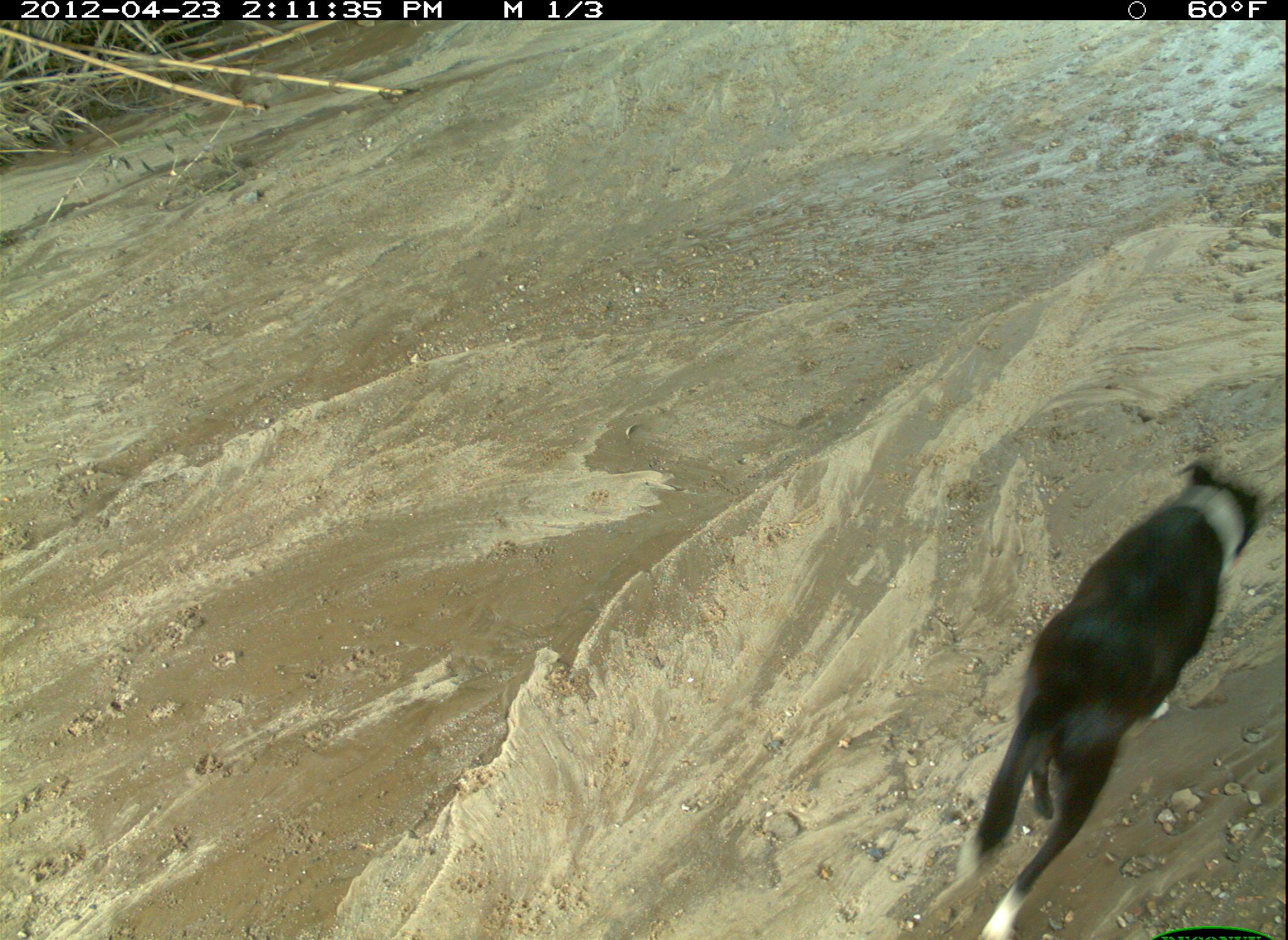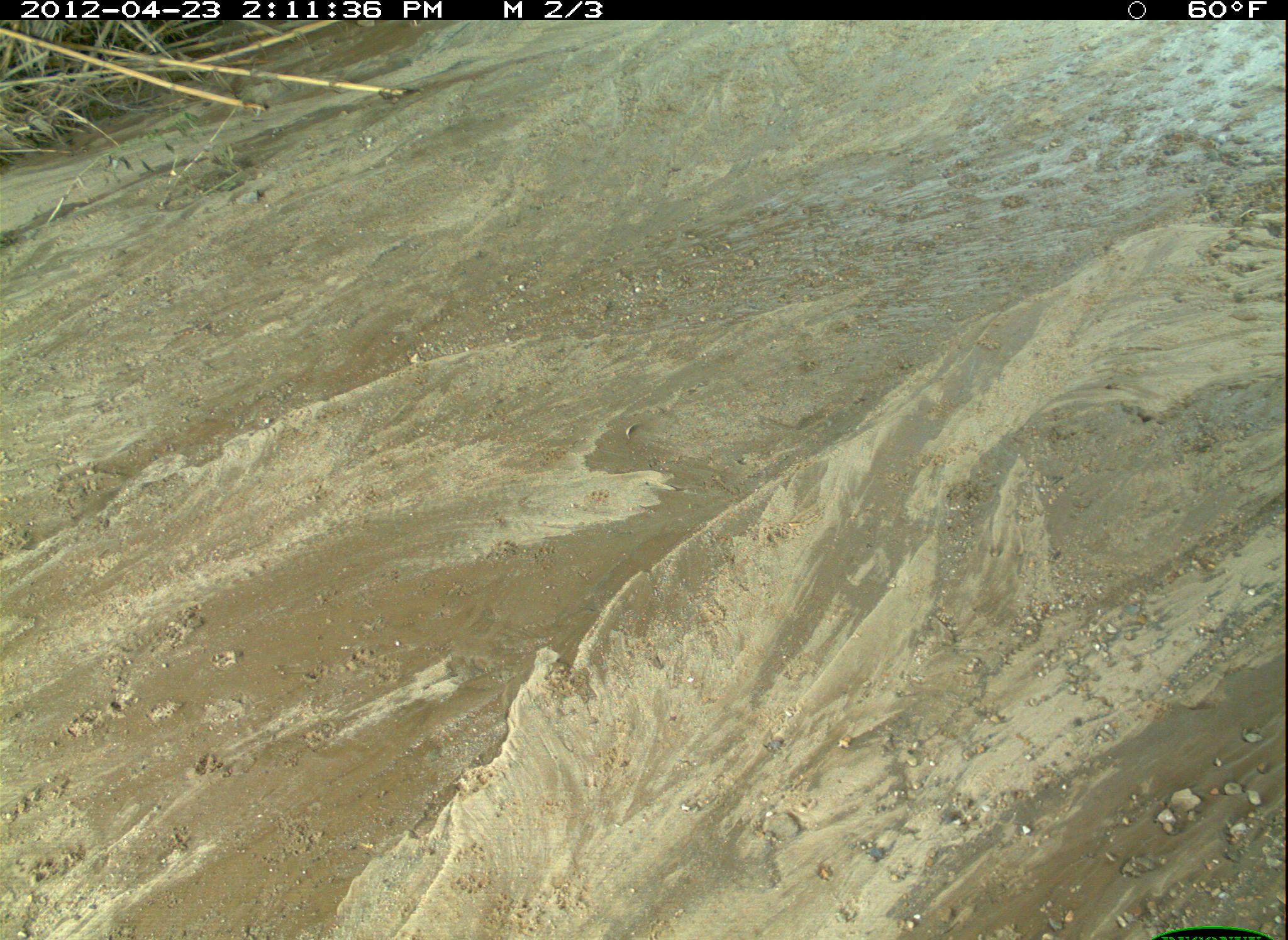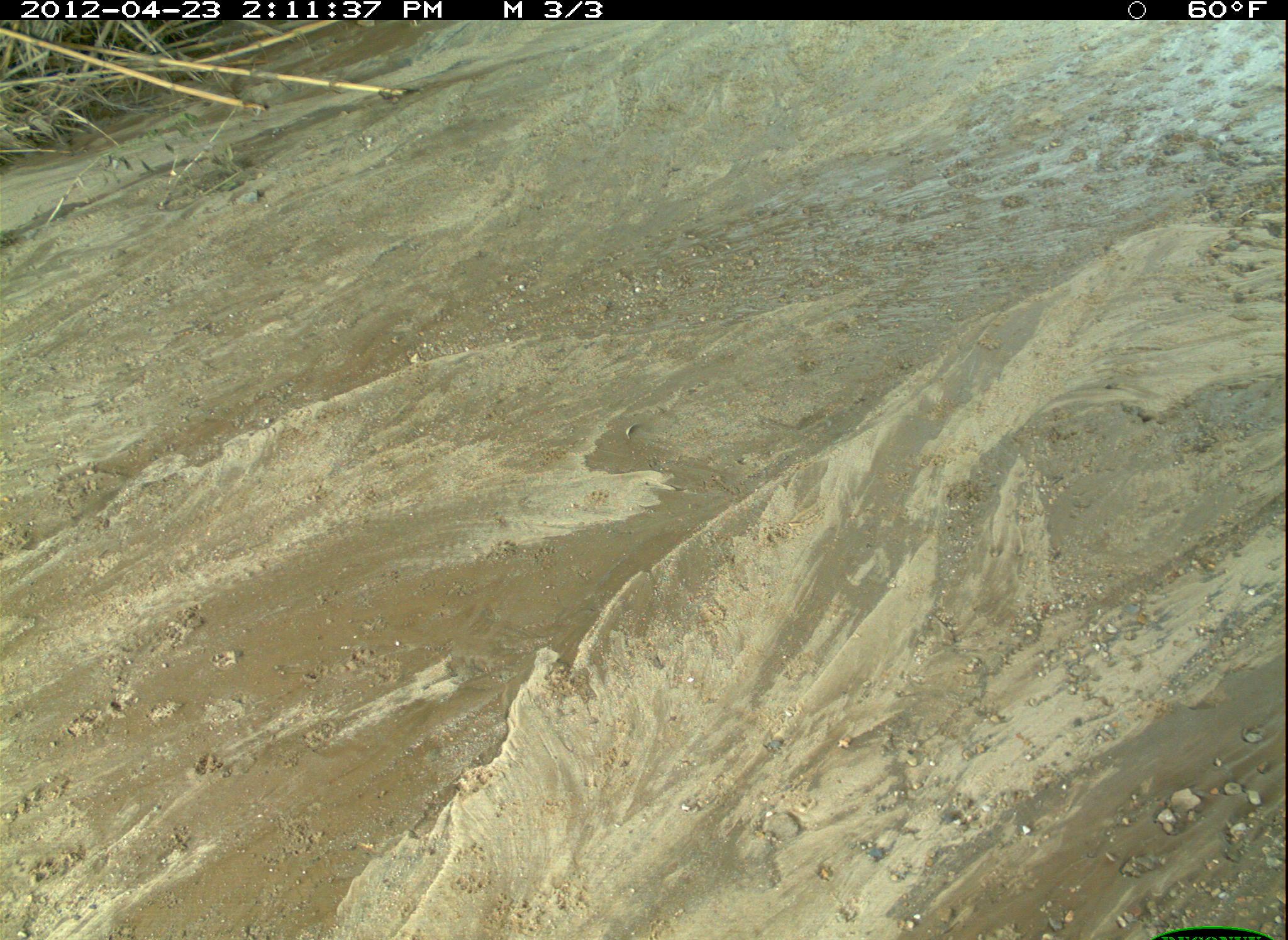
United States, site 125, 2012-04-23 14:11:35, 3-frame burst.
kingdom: Animalia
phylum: Chordata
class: Mammalia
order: Carnivora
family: Canidae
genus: Canis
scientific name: Canis familiaris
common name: domestic dog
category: dog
Dog (domestic dog) (Canis familiaris).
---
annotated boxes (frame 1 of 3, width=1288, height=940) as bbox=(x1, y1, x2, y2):
dog: bbox=(943, 449, 1269, 940)